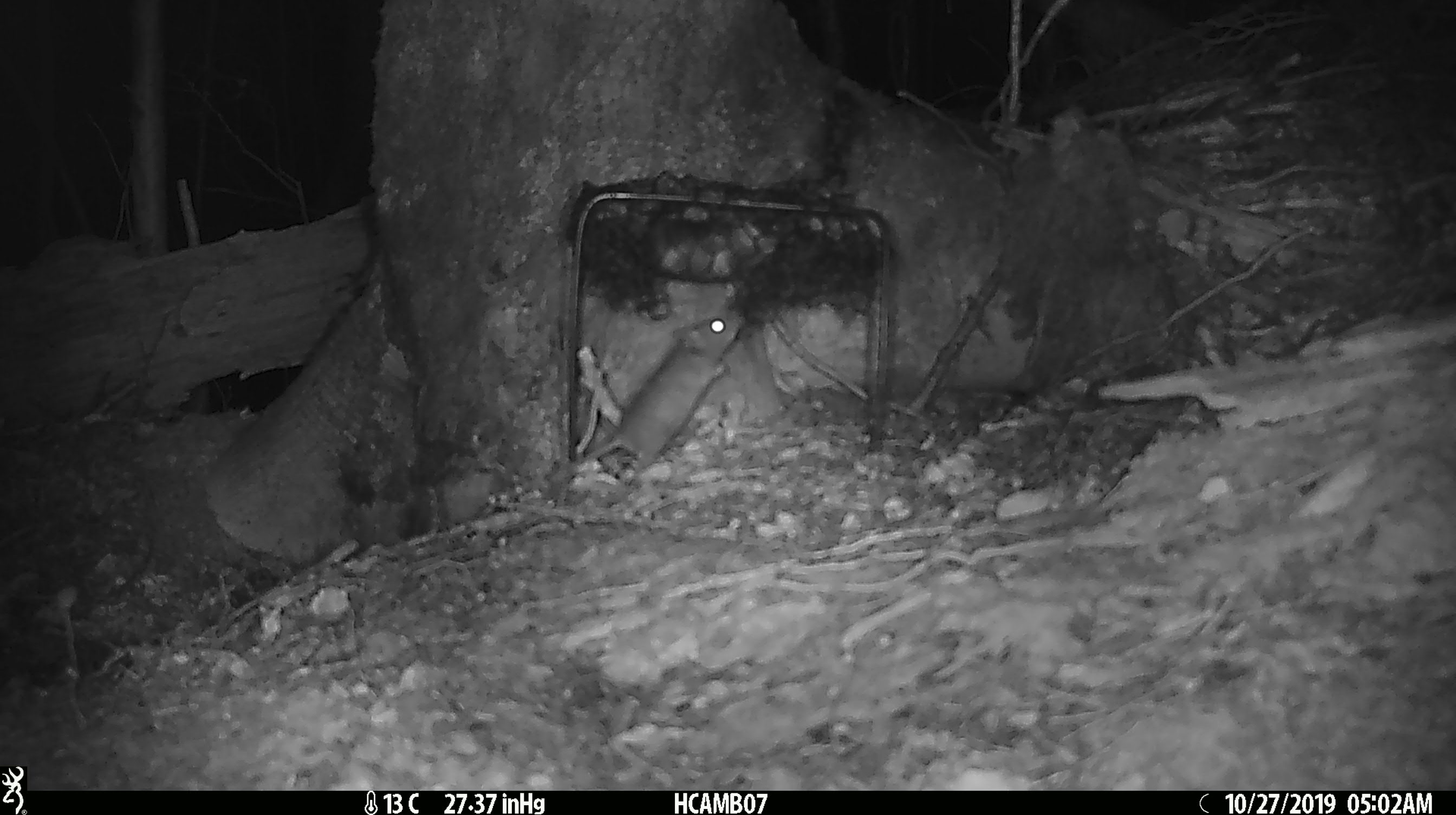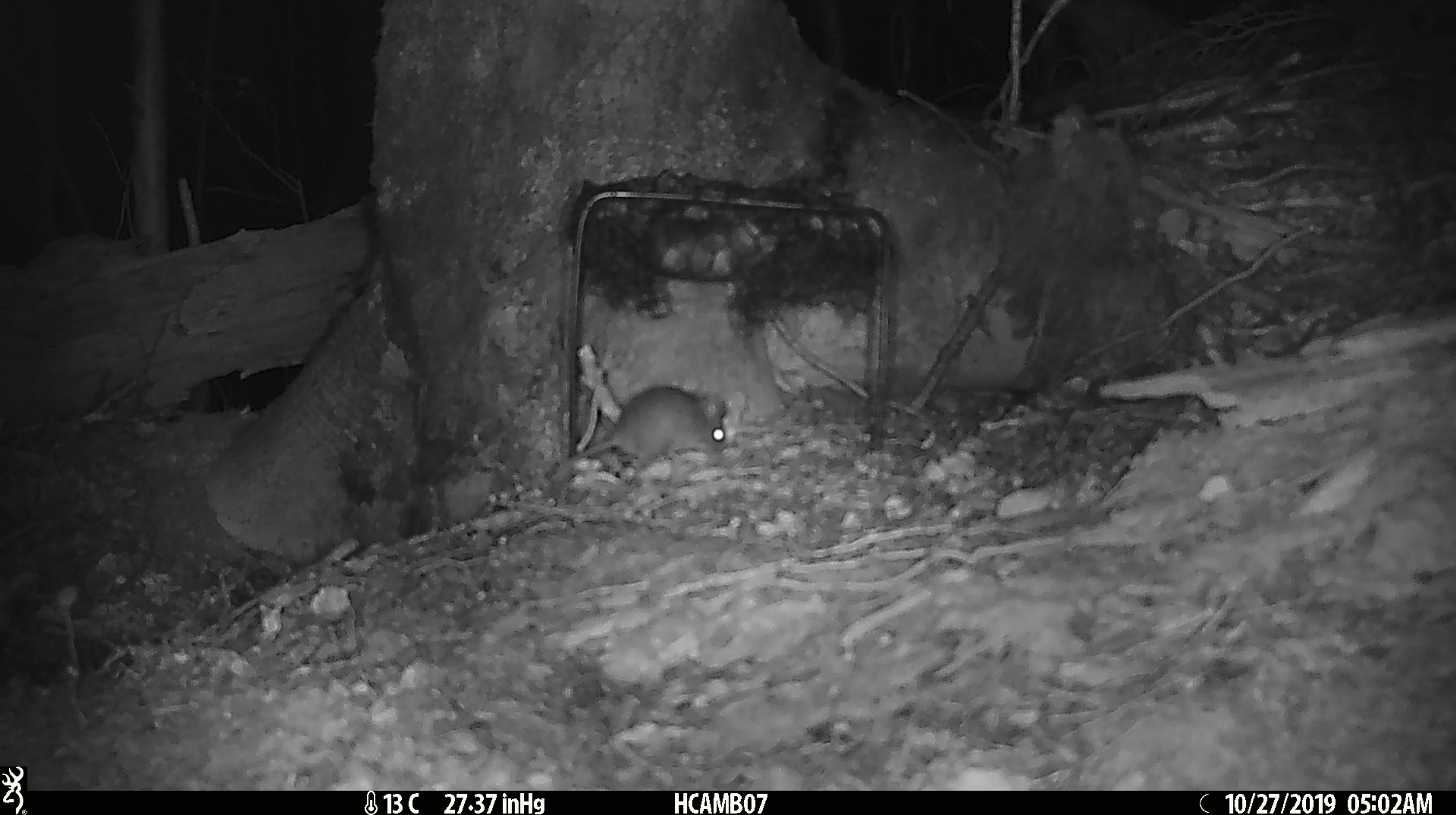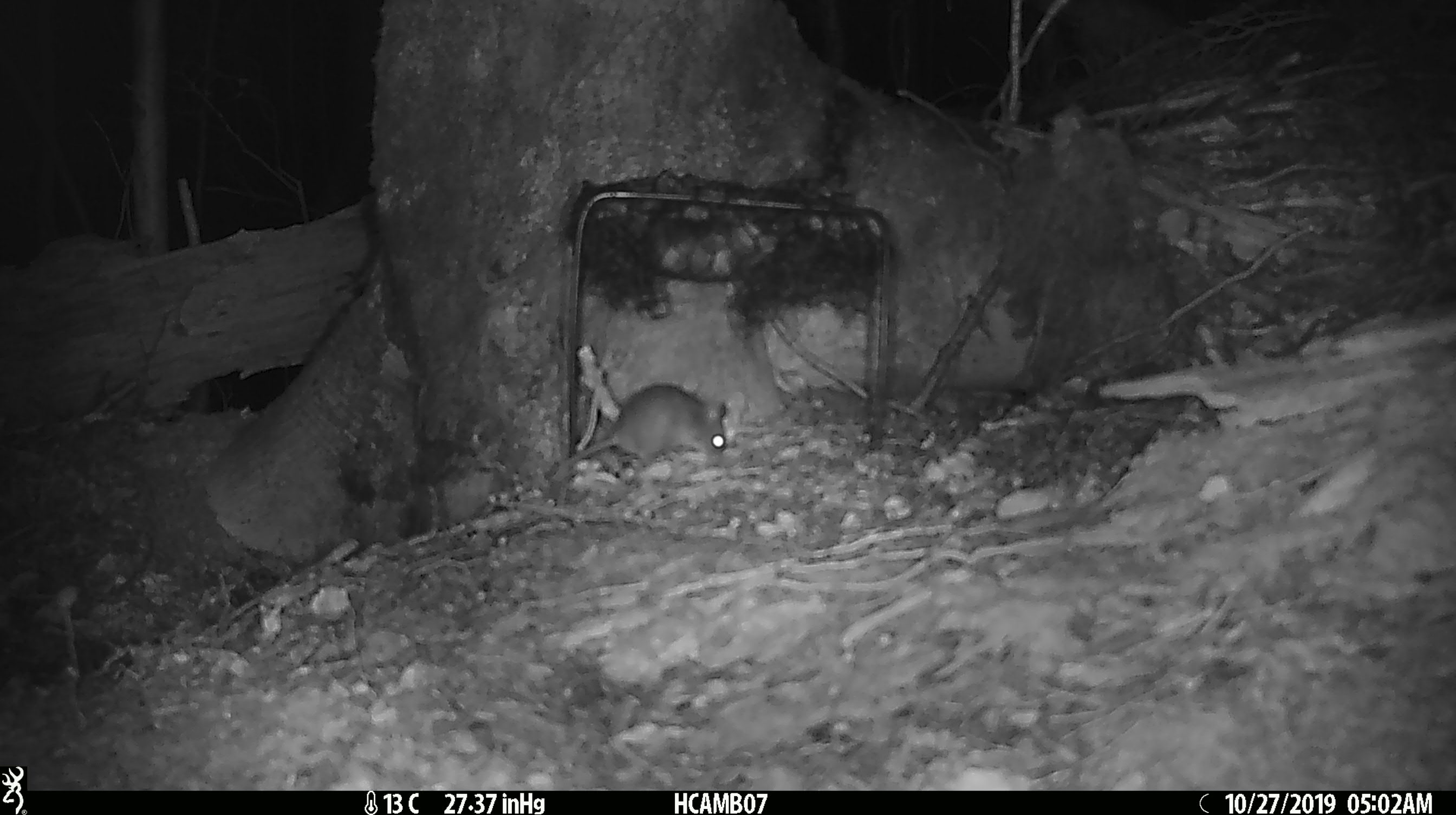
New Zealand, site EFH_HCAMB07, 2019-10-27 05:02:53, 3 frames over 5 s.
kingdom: Animalia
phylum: Chordata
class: Mammalia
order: Rodentia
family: Muridae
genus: Mus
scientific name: Mus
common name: mouse